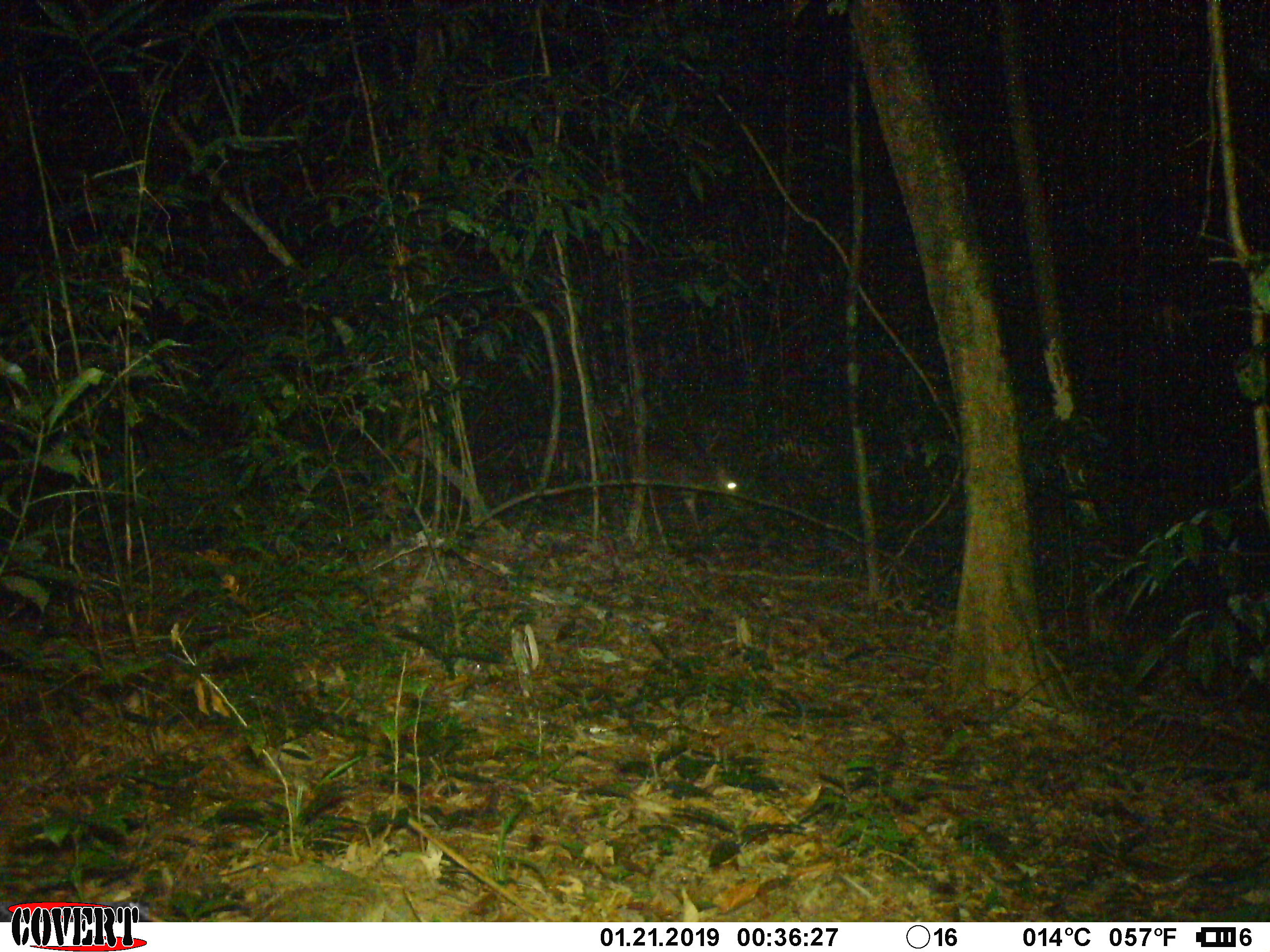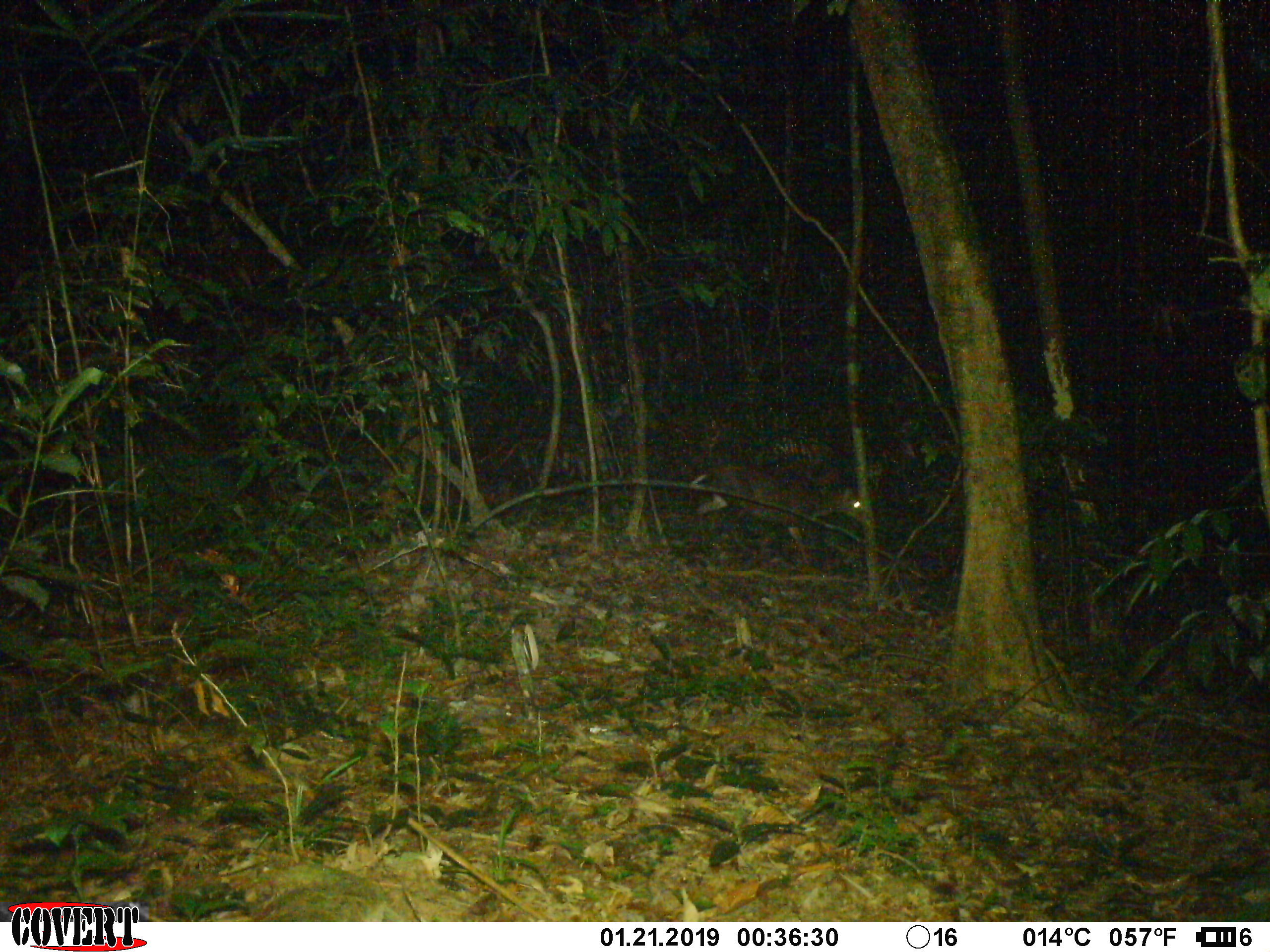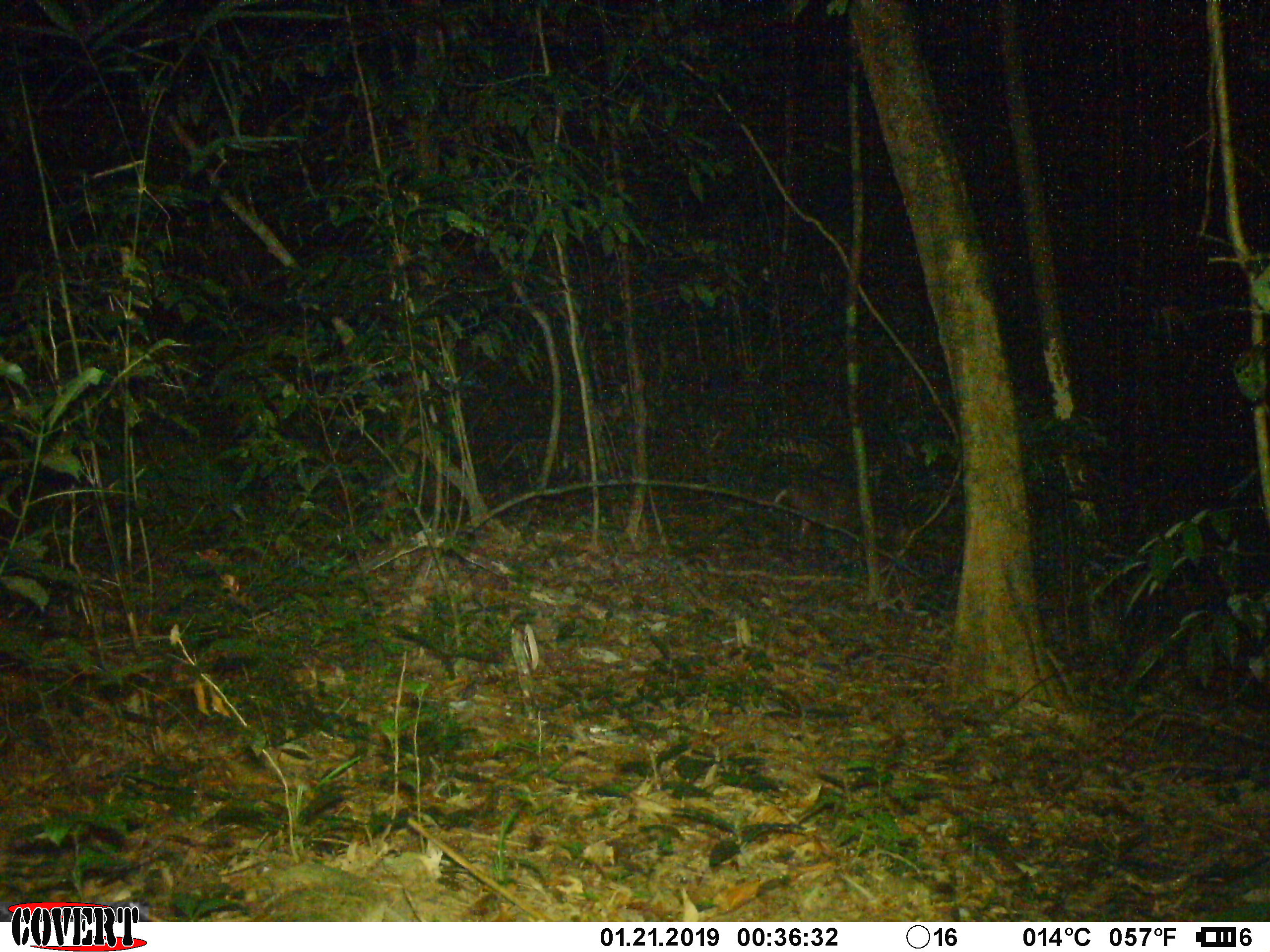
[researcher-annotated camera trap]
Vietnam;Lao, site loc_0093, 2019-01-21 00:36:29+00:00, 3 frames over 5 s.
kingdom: Animalia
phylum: Chordata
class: Mammalia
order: Artiodactyla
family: Cervidae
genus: Muntiacus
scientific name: Muntiacus rooseveltorum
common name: roosevelt's muntjac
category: roosevelts muntjac group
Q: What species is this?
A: Roosevelts muntjac group (roosevelt's muntjac) (Muntiacus rooseveltorum).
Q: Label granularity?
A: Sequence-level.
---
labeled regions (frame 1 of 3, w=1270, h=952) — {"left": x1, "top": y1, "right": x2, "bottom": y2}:
roosevelts muntjac group: {"left": 554, "top": 437, "right": 744, "bottom": 529}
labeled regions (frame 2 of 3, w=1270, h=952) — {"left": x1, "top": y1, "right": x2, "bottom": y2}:
roosevelts muntjac group: {"left": 691, "top": 461, "right": 868, "bottom": 562}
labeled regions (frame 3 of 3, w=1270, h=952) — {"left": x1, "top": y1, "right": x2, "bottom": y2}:
roosevelts muntjac group: {"left": 767, "top": 474, "right": 912, "bottom": 559}